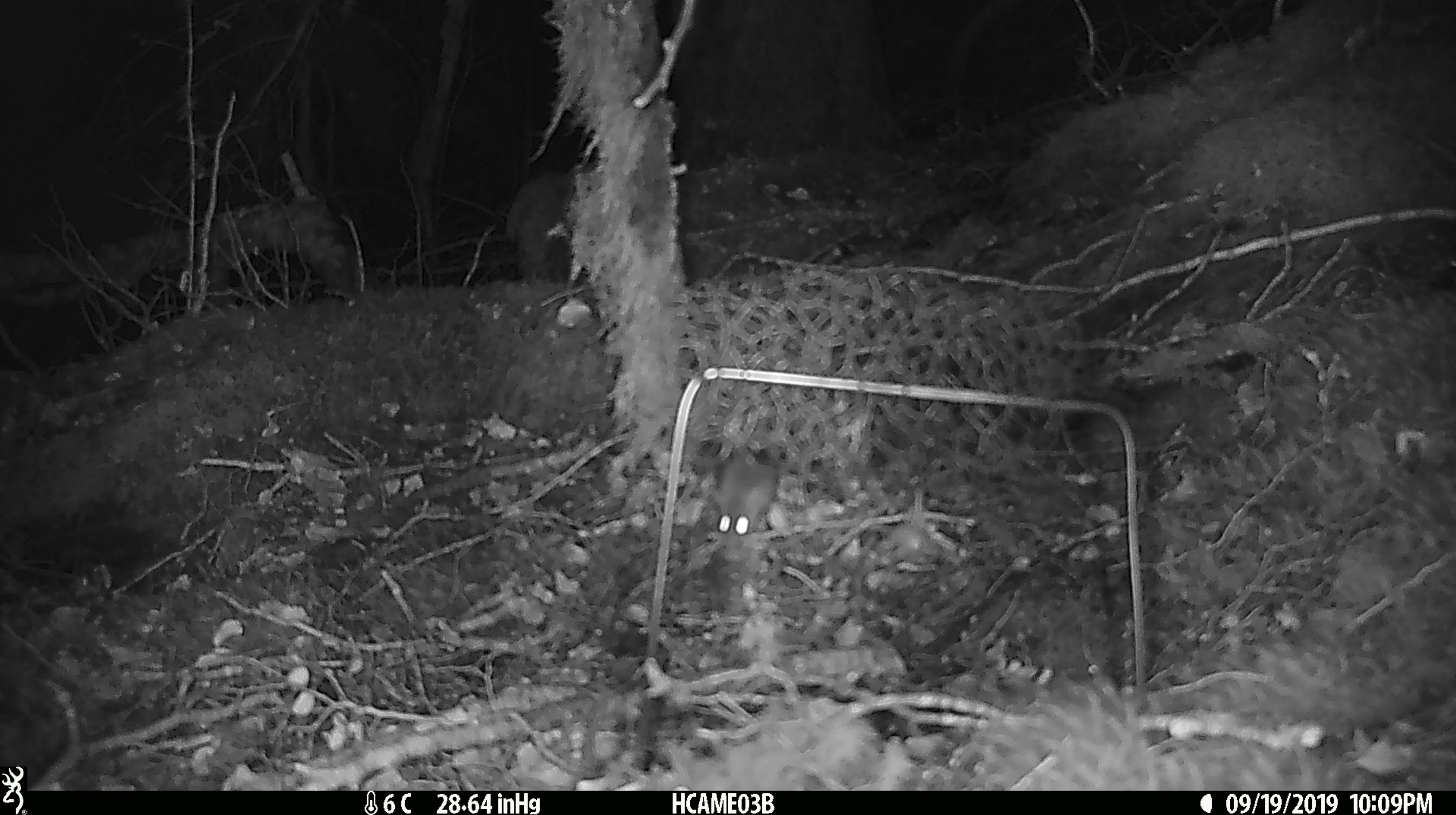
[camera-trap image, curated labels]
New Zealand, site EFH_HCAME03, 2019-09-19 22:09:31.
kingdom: Animalia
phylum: Chordata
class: Mammalia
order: Rodentia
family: Muridae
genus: Mus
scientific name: Mus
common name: mouse